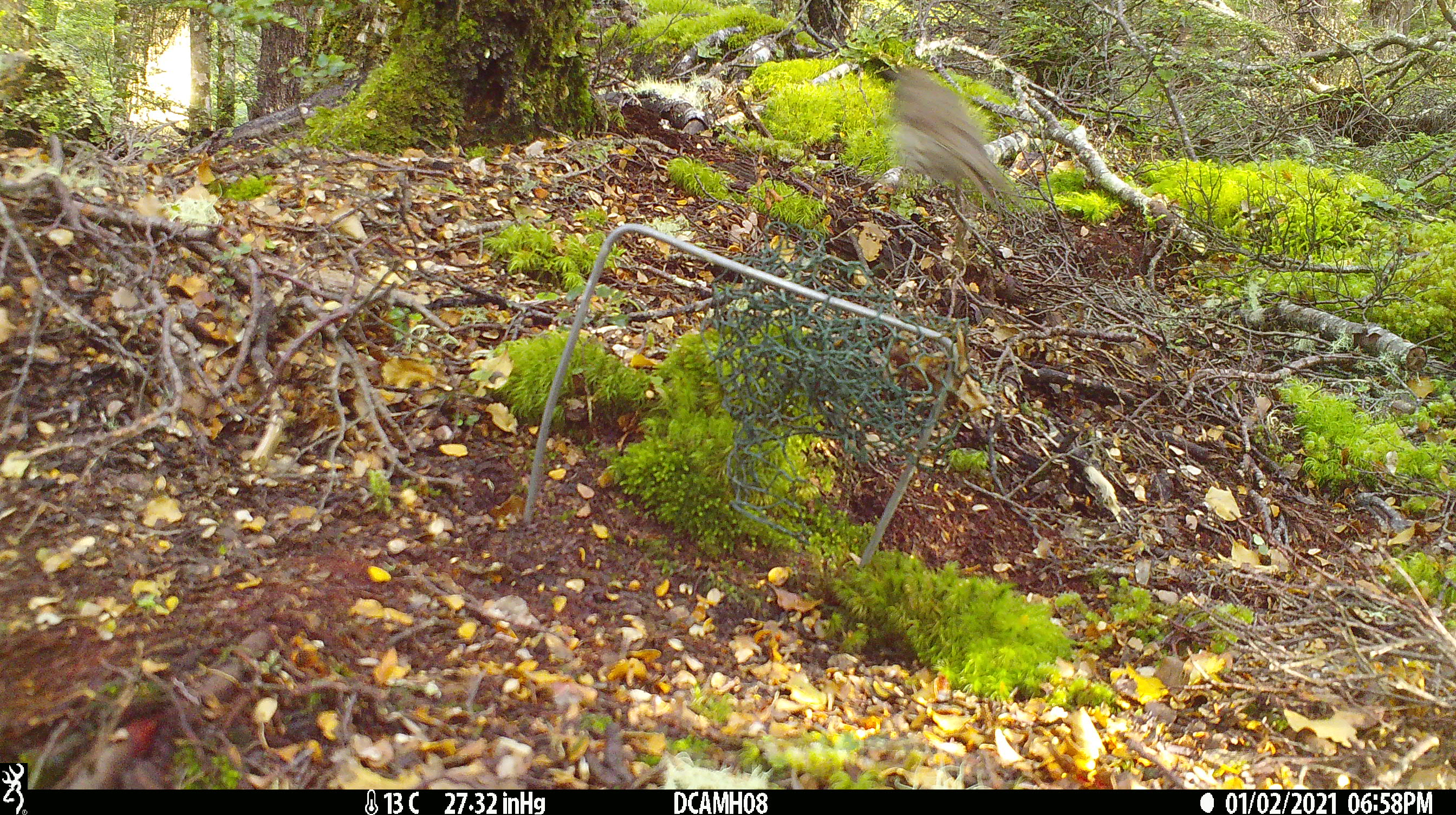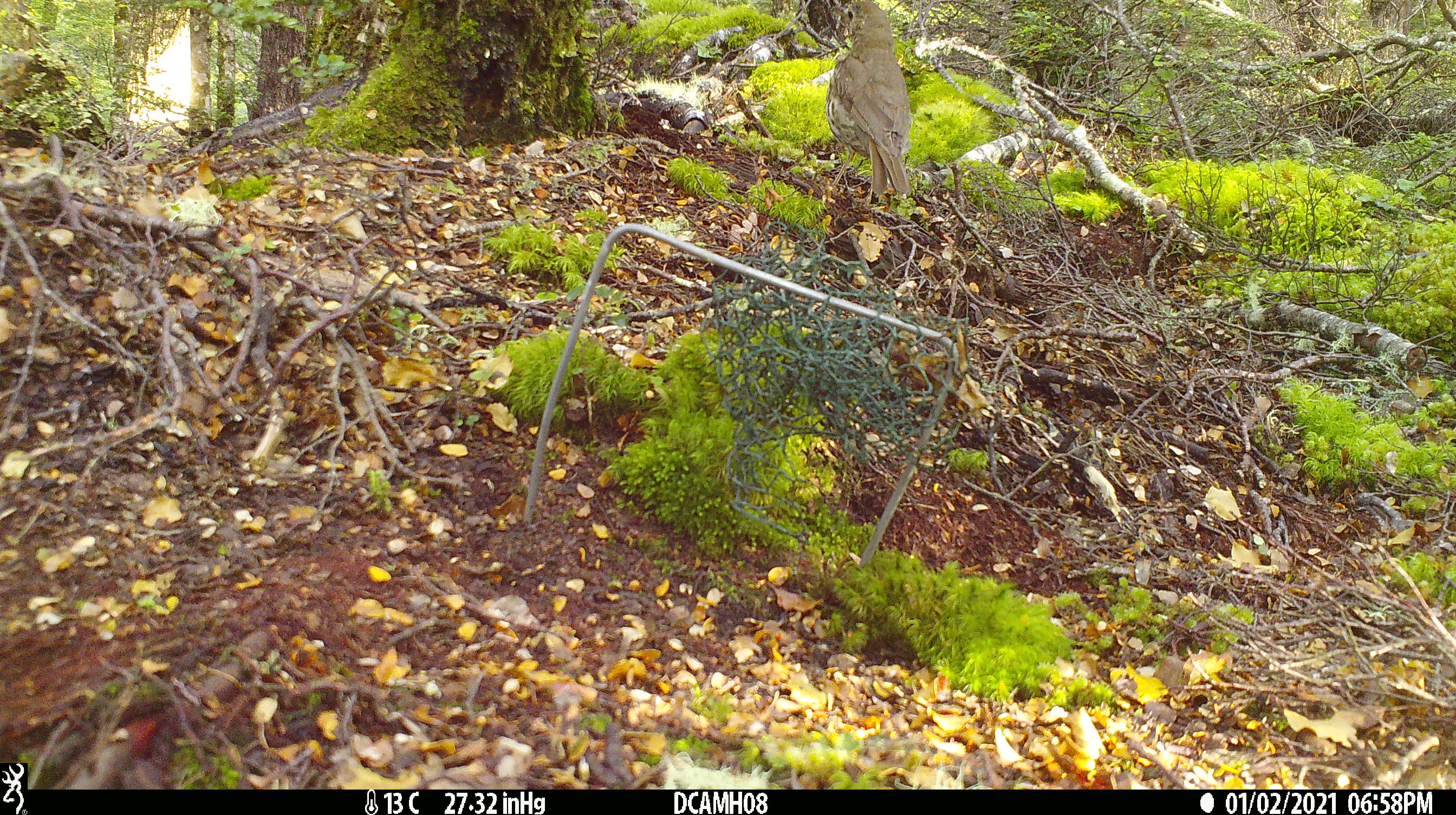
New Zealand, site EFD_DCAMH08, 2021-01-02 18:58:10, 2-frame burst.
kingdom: Animalia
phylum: Chordata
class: Aves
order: Passeriformes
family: Turdidae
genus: Turdus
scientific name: Turdus philomelos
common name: song thrush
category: thrush